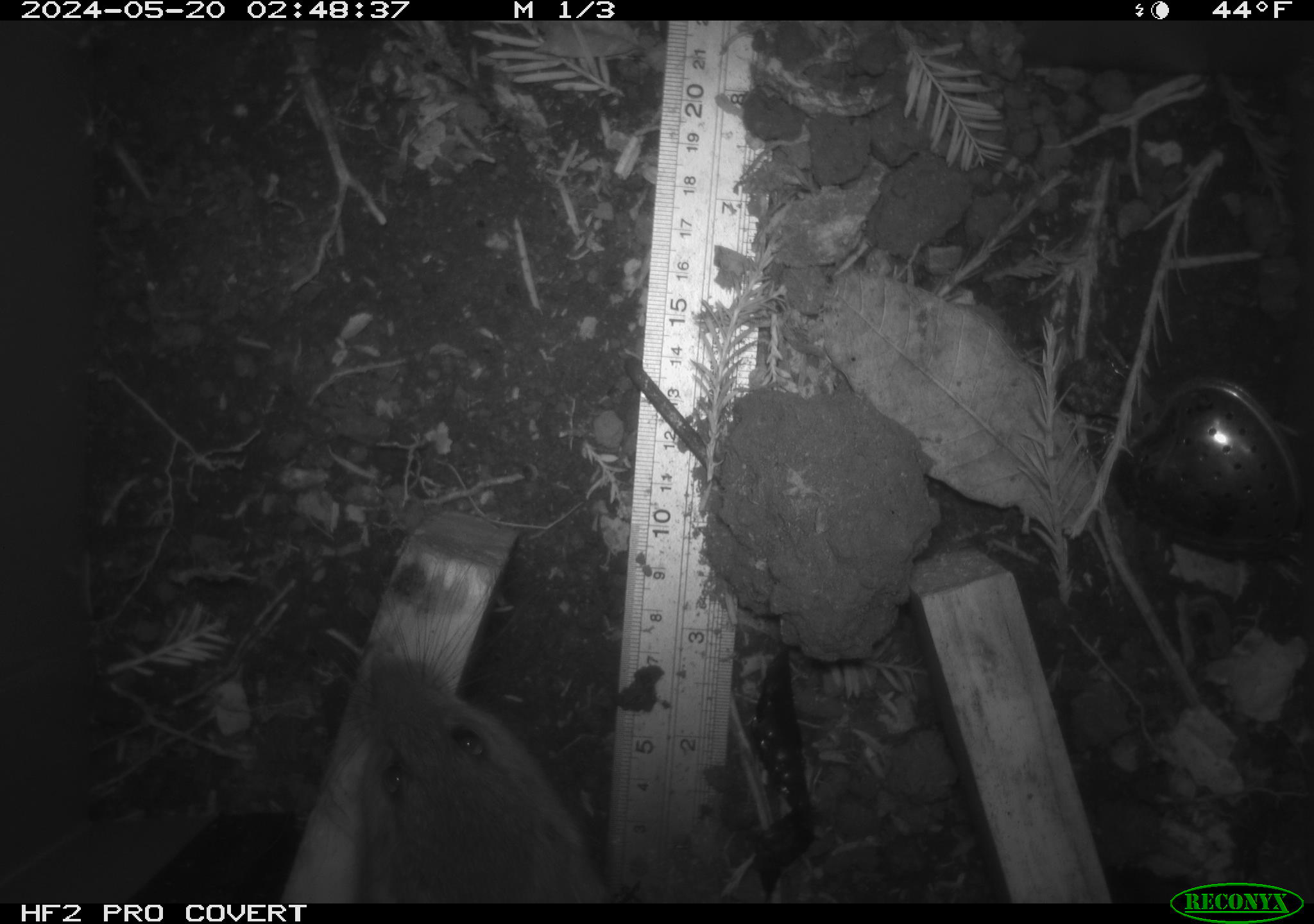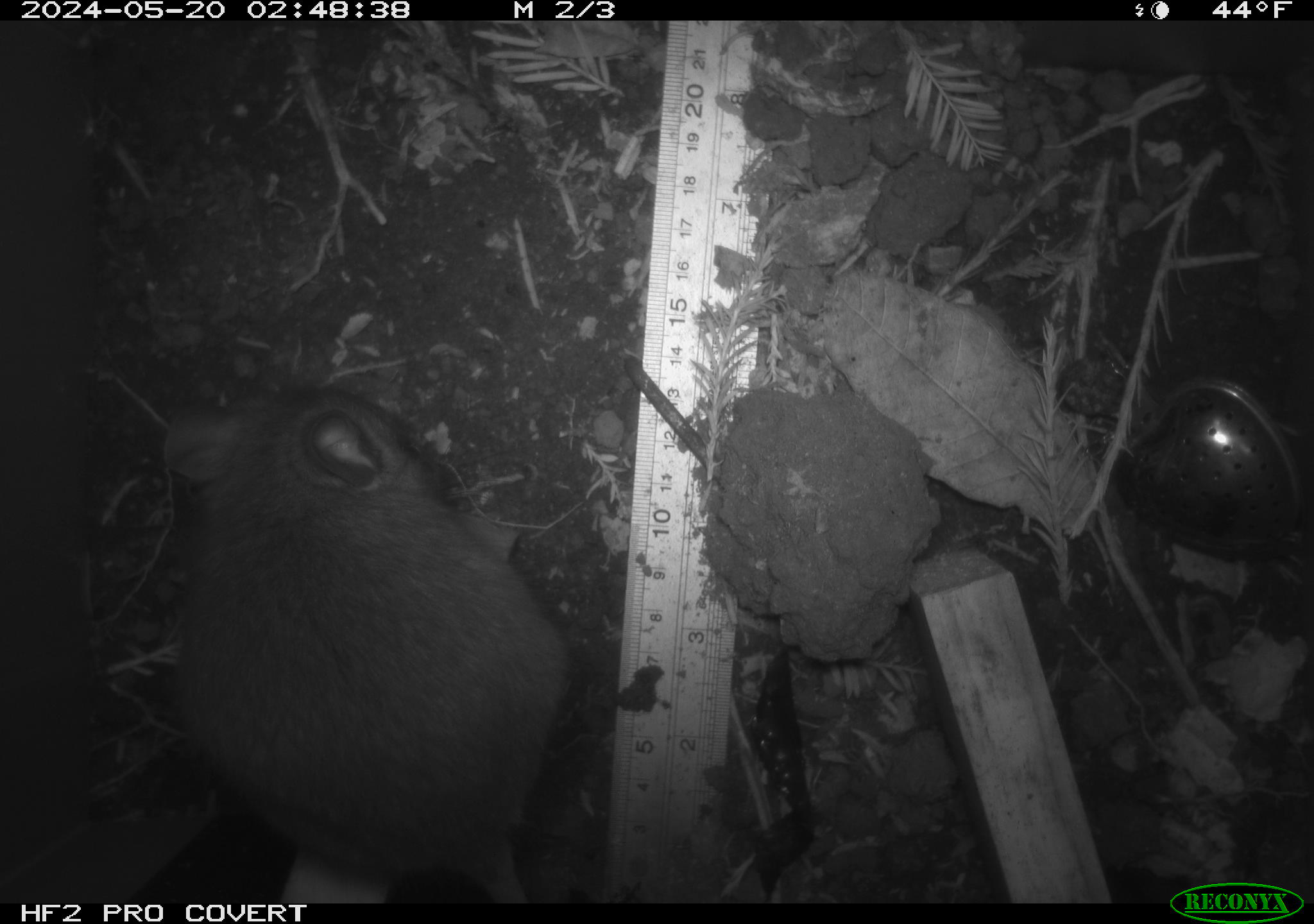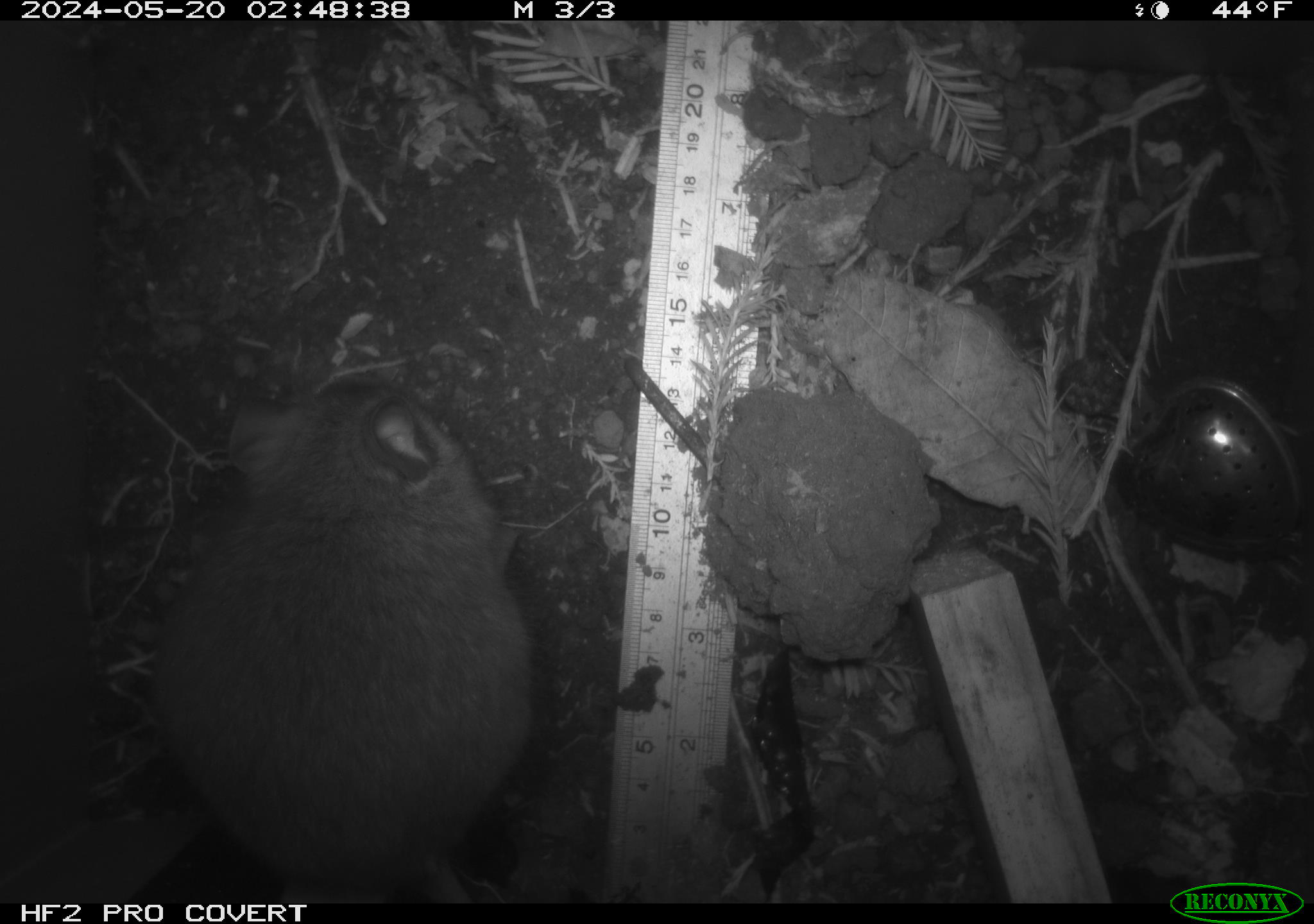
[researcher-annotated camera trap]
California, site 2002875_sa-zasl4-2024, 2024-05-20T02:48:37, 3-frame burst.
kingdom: Animalia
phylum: Chordata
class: Mammalia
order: Rodentia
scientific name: Rodentia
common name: rodent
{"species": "rodent (Rodentia)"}